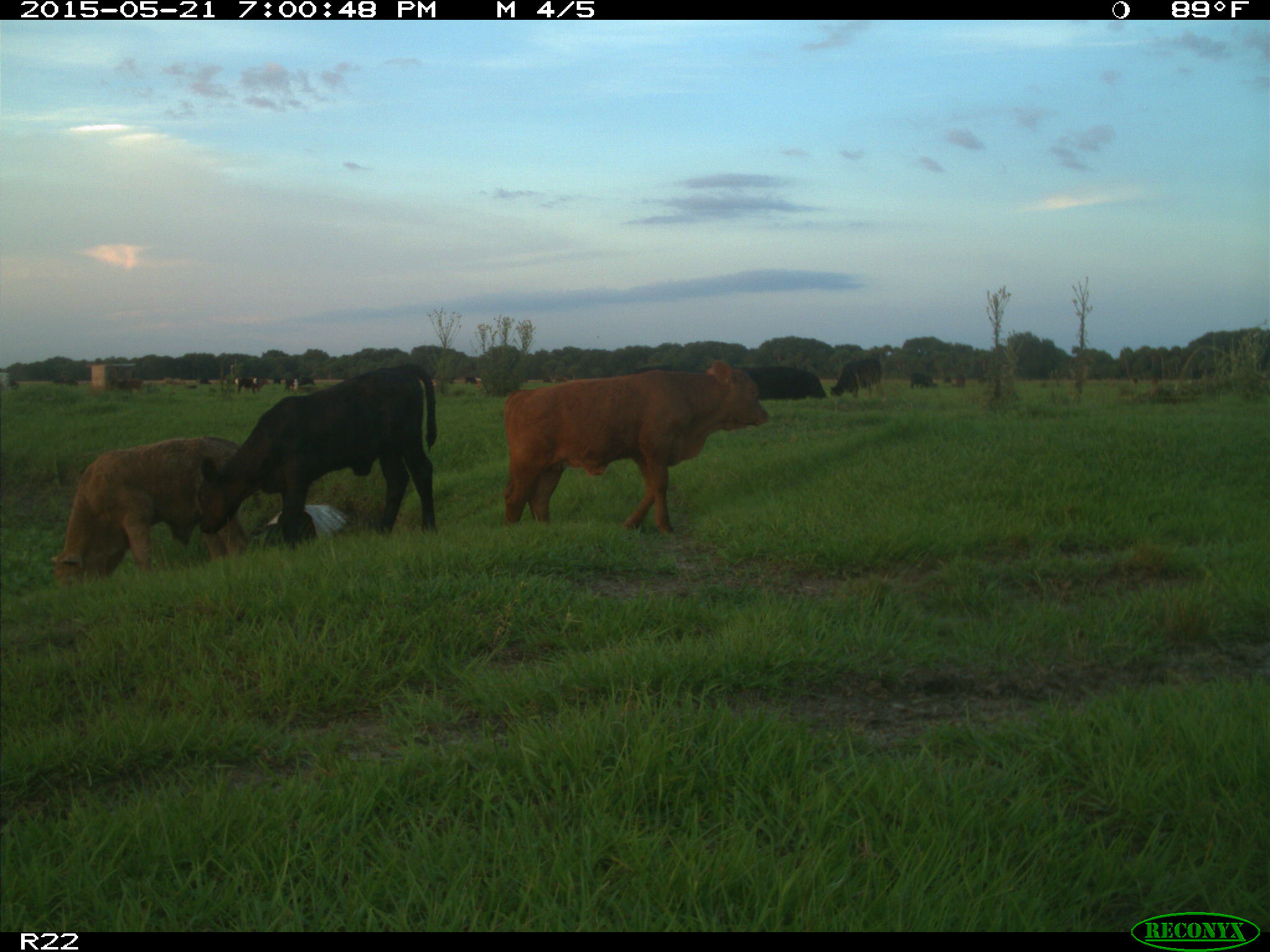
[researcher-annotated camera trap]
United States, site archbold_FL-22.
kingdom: Animalia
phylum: Chordata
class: Mammalia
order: Artiodactyla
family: Bovidae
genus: Bos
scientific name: Bos taurus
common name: domestic cow